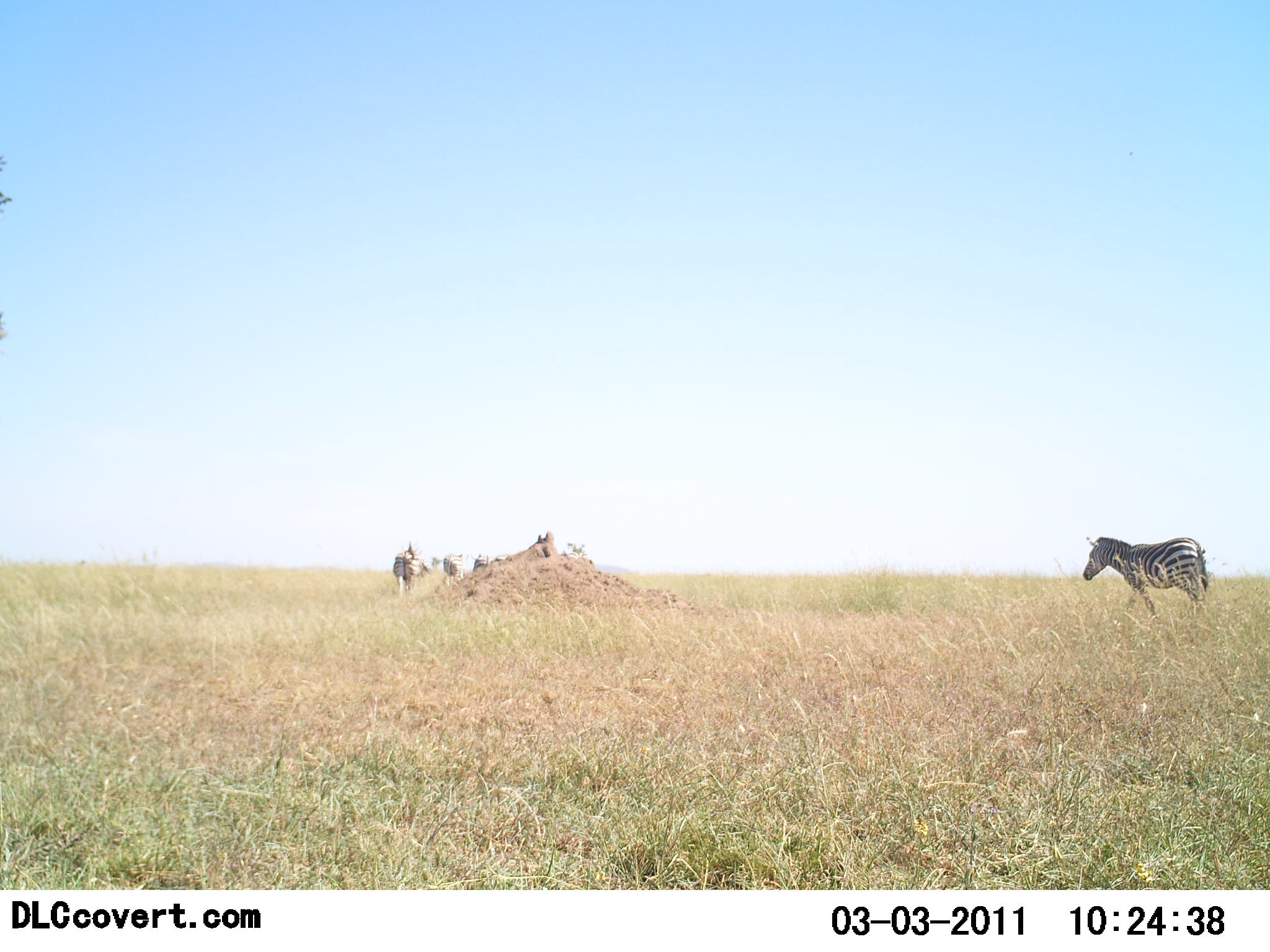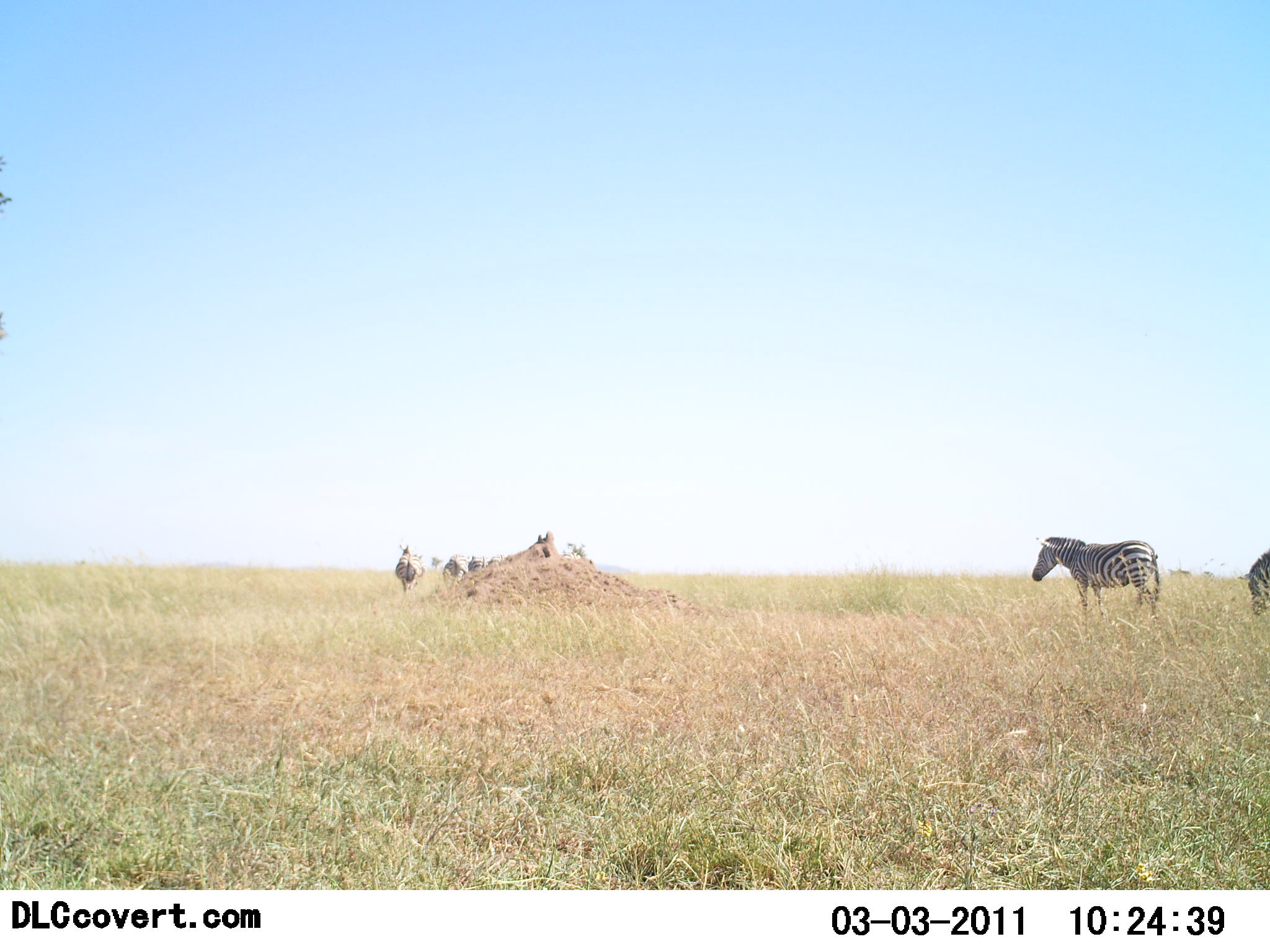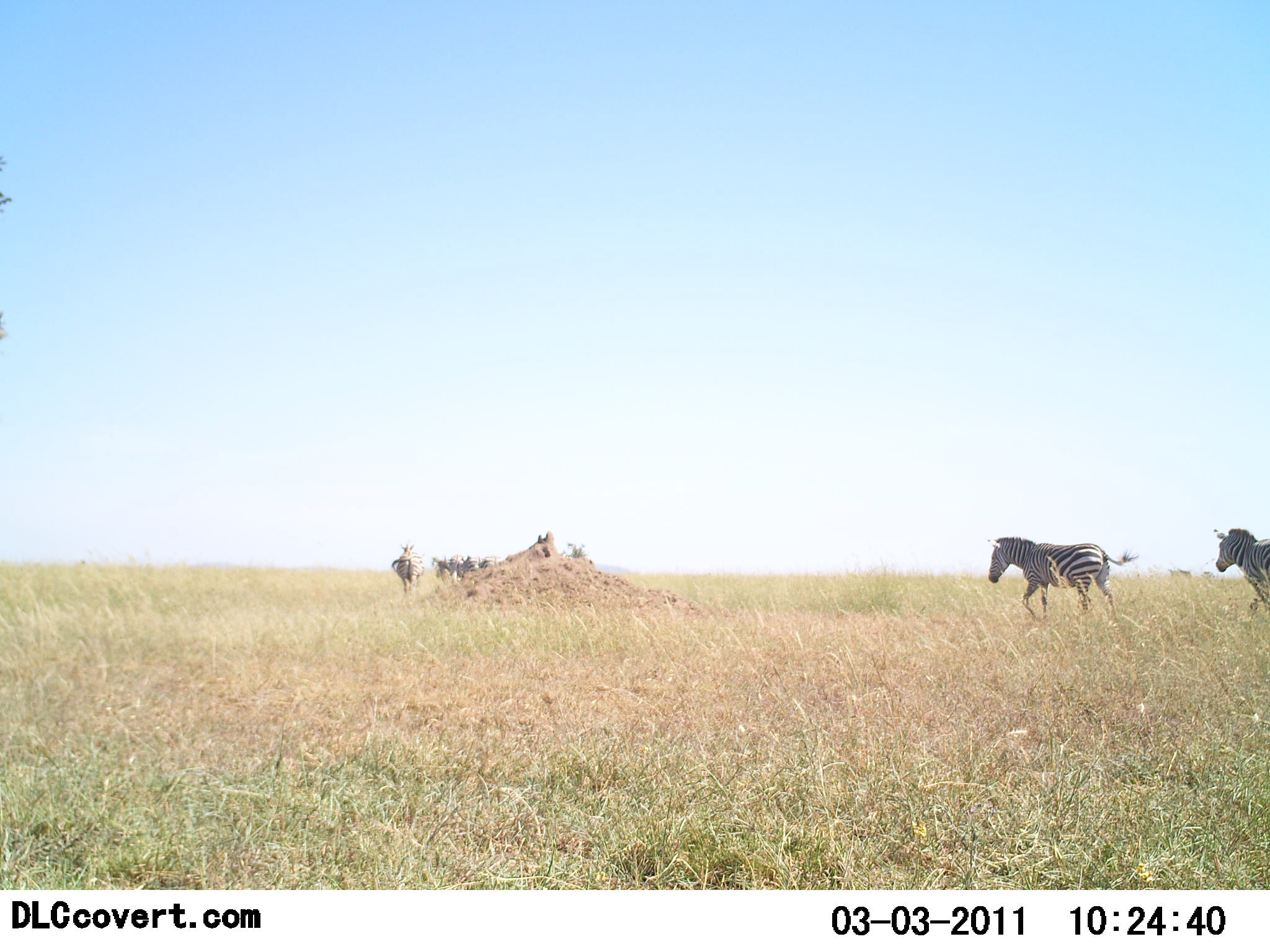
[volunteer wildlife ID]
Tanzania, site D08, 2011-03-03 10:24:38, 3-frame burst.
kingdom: Animalia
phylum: Chordata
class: Mammalia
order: Perissodactyla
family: Equidae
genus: Equus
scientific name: Equus quagga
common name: plains zebra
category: zebra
Zebra (plains zebra) (Equus quagga), count 7. Behavior (volunteer vote fractions): standing 7%, resting 0%, moving 100%, interacting 0%. Young present (vote fraction): 0%. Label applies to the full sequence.